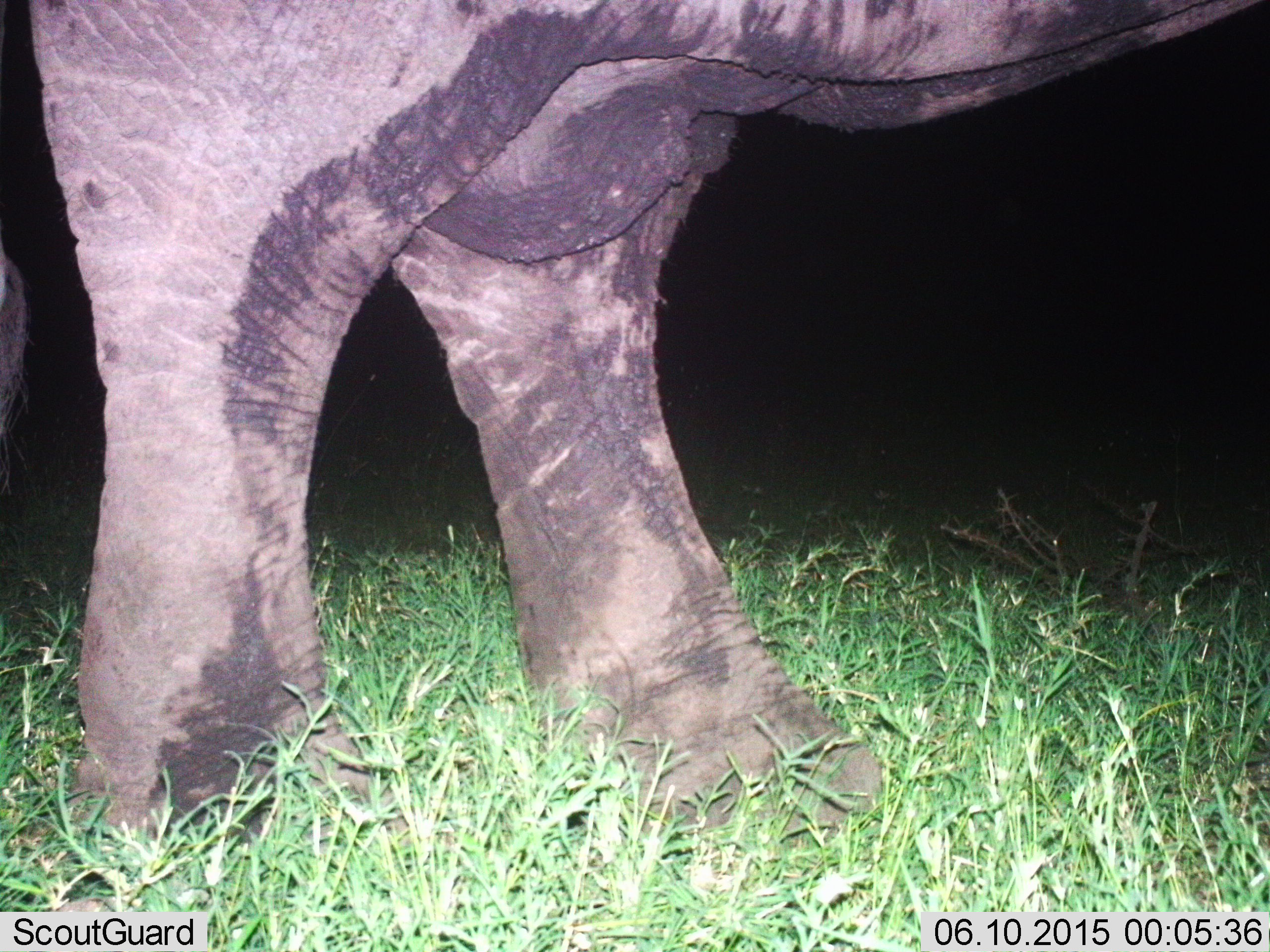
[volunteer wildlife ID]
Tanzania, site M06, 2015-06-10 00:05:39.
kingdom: Animalia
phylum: Chordata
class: Mammalia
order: Proboscidea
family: Elephantidae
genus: Loxodonta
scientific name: Loxodonta africana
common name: african bush elephant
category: elephant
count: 1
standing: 60%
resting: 0%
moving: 50%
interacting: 0%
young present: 0%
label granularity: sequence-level